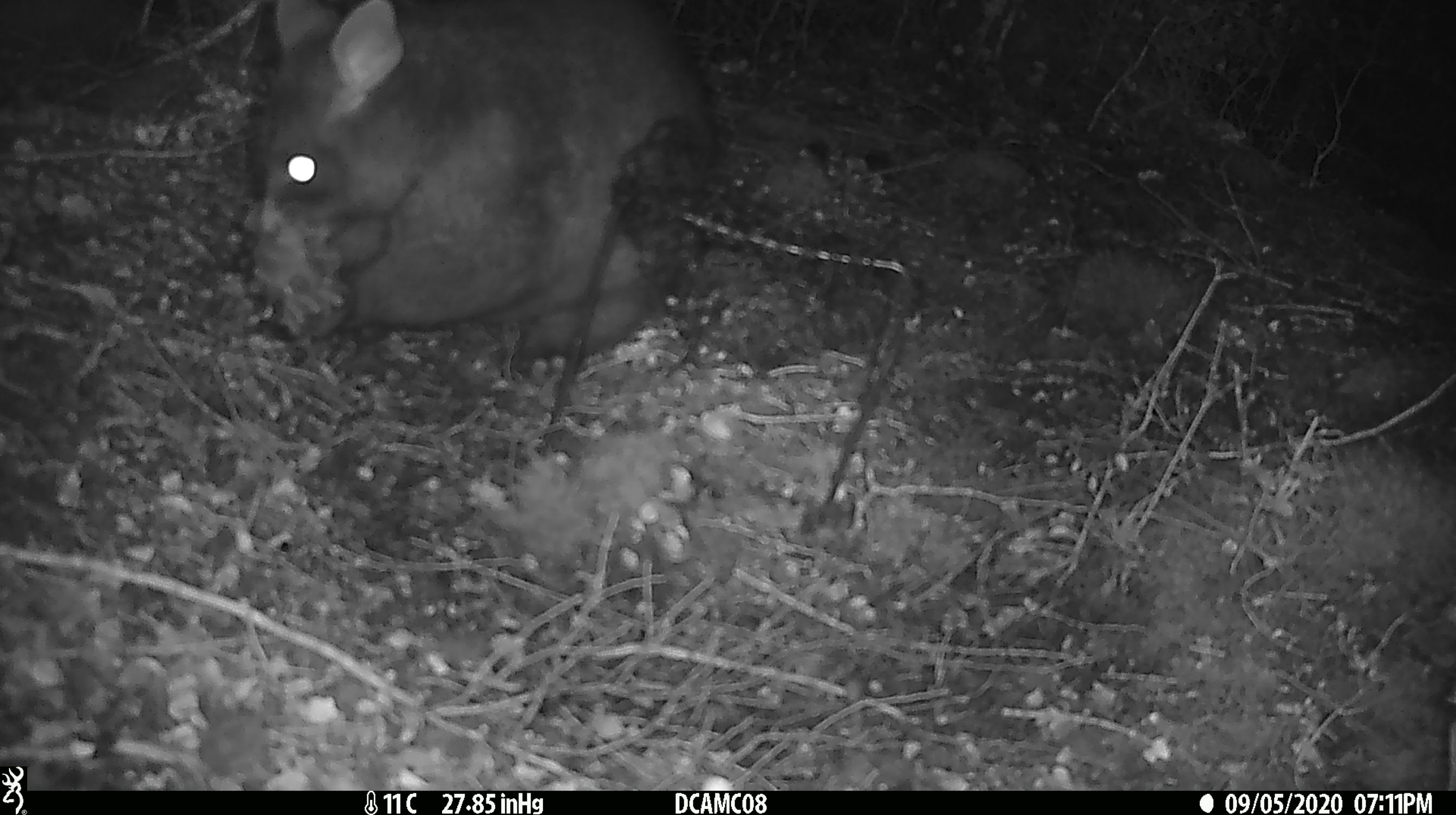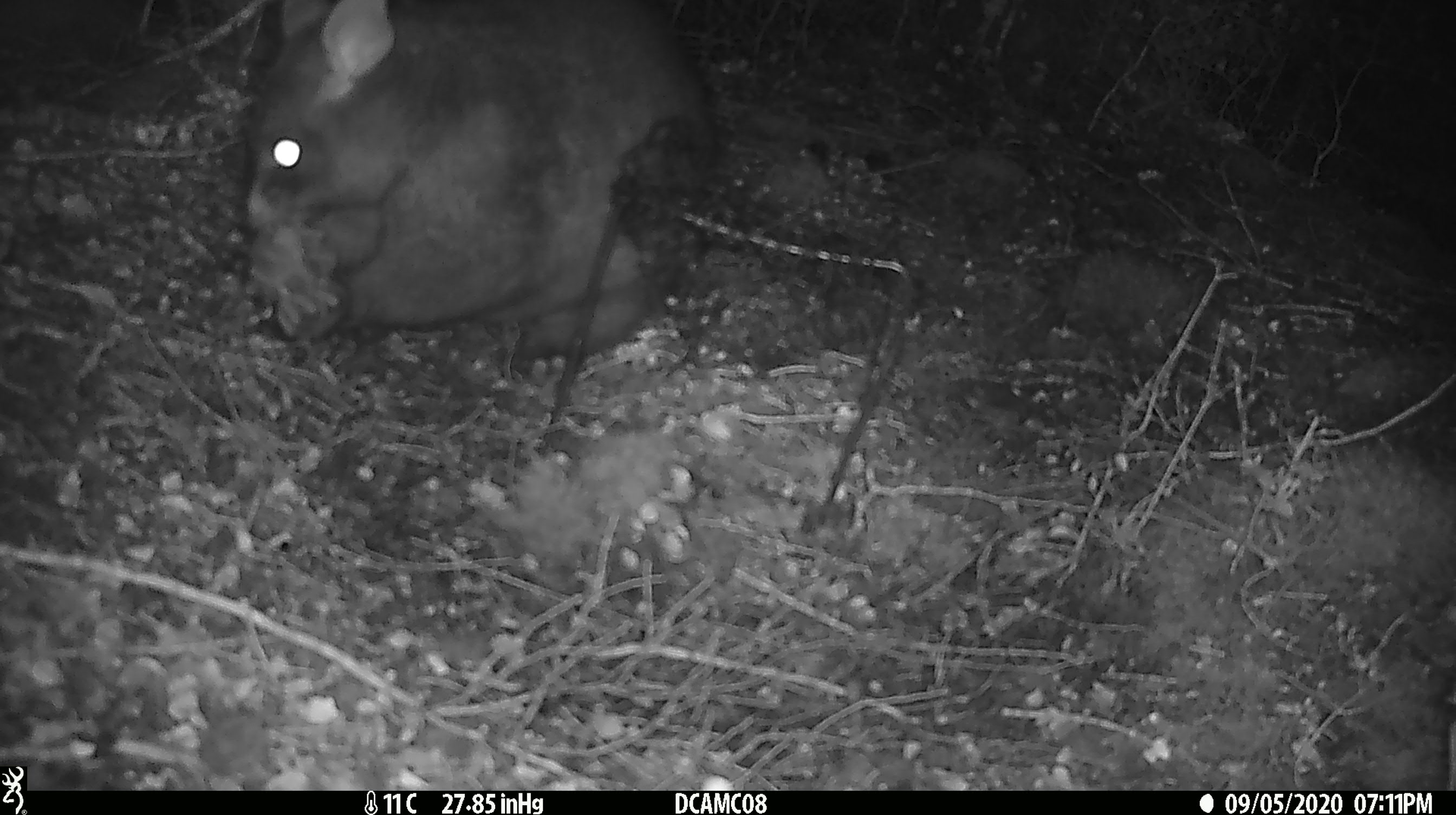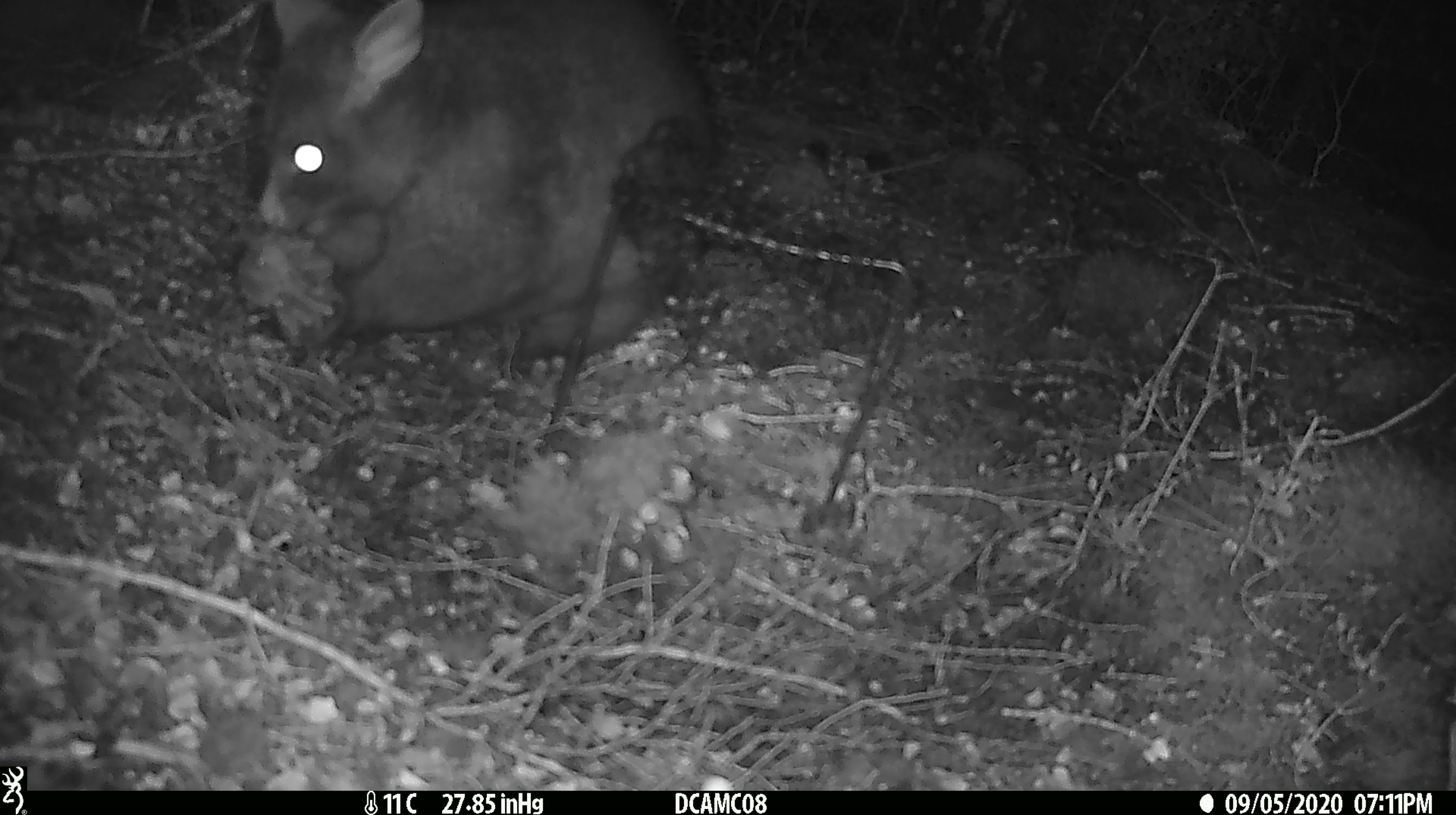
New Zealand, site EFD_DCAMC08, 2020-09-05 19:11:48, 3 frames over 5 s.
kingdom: Animalia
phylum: Chordata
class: Mammalia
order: Diprotodontia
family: Phalangeridae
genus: Trichosurus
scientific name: Trichosurus vulpecula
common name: common brushtail possum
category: possum